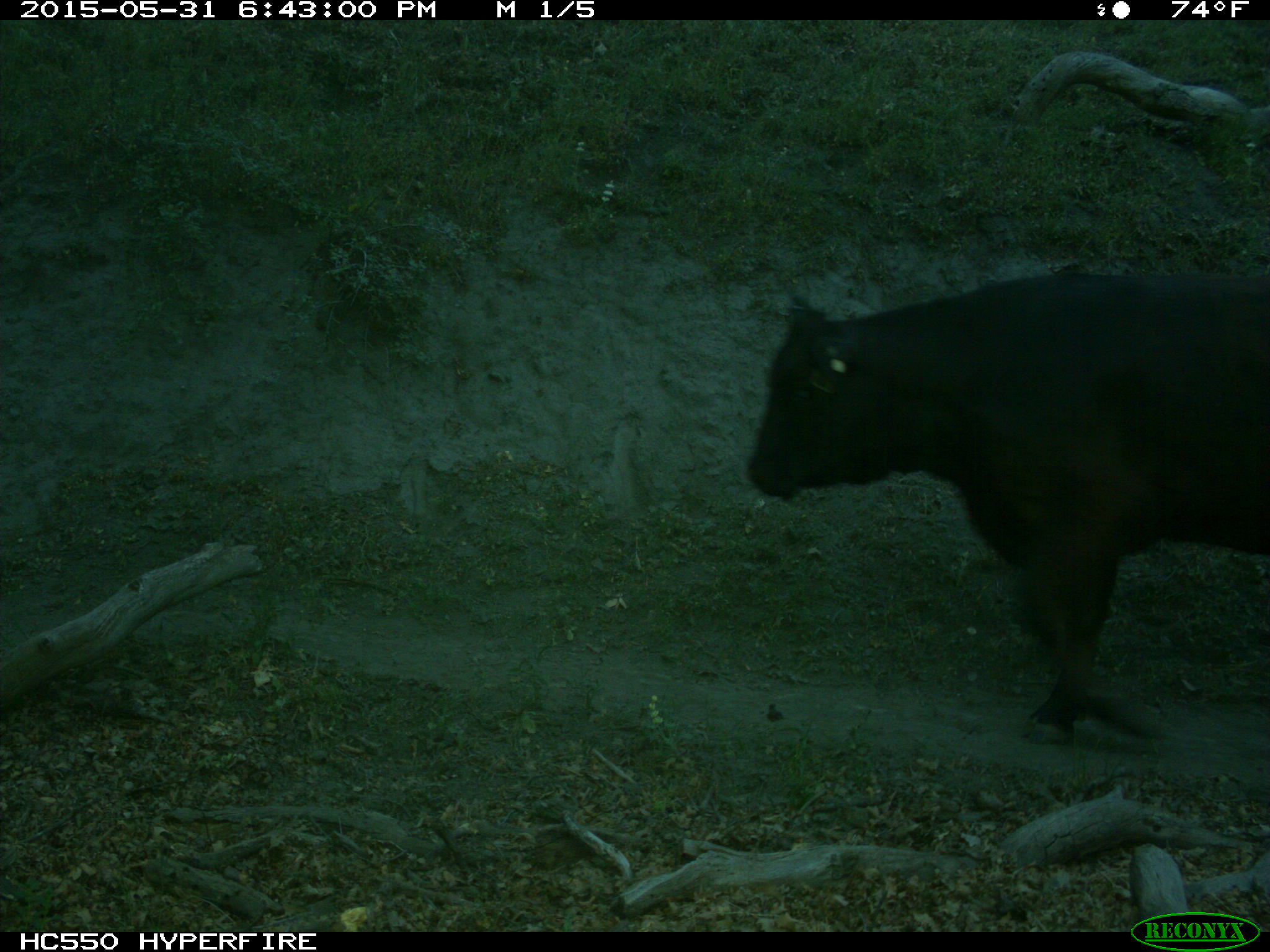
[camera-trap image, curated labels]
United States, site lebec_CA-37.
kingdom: Animalia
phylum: Chordata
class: Mammalia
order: Artiodactyla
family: Bovidae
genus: Bos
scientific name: Bos taurus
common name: domestic cow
Bos taurus (domestic cow).